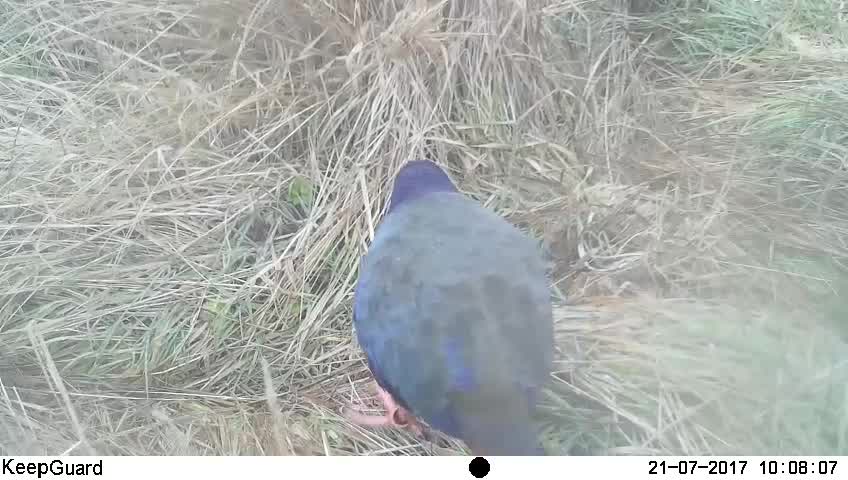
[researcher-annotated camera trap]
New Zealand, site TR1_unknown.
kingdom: Animalia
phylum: Chordata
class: Aves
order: Gruiformes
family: Rallidae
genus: Porphyrio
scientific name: Porphyrio mantelli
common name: takahe